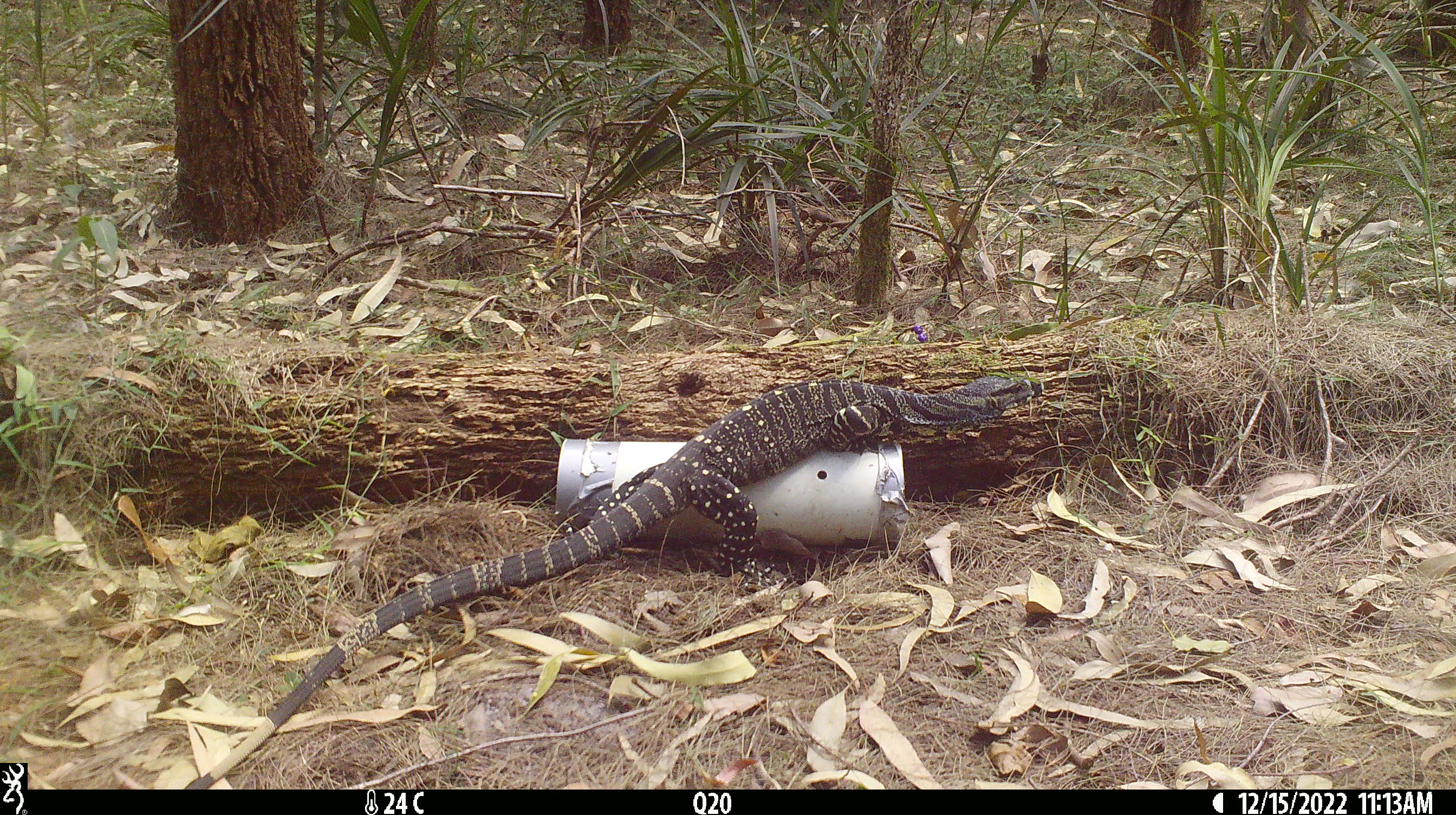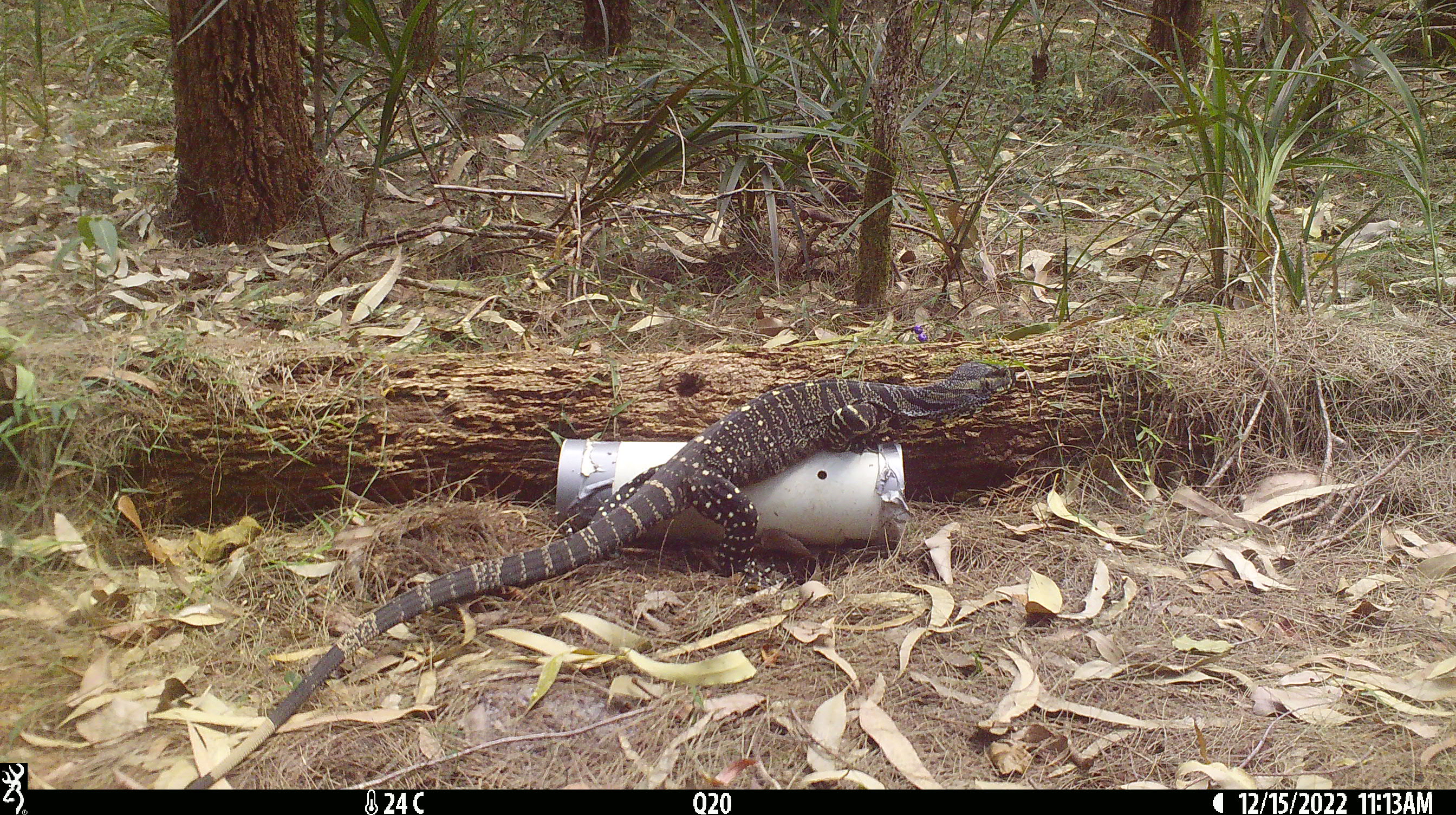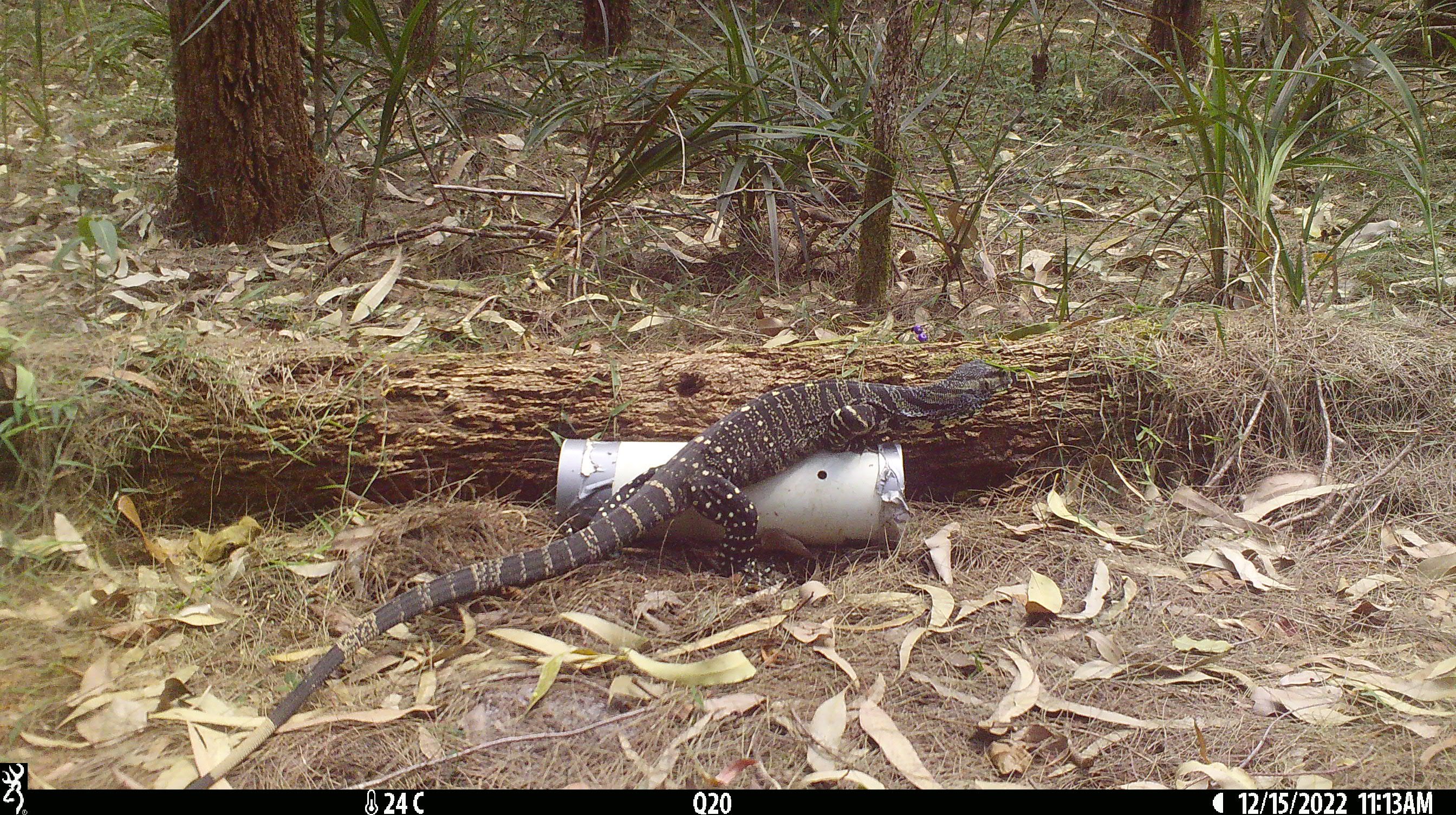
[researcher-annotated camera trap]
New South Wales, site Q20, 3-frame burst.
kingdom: Animalia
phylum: Chordata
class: Reptilia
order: Squamata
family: Varanidae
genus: Varanus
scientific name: Varanus varius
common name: lace monitor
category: goanna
Goanna (lace monitor) (Varanus varius).